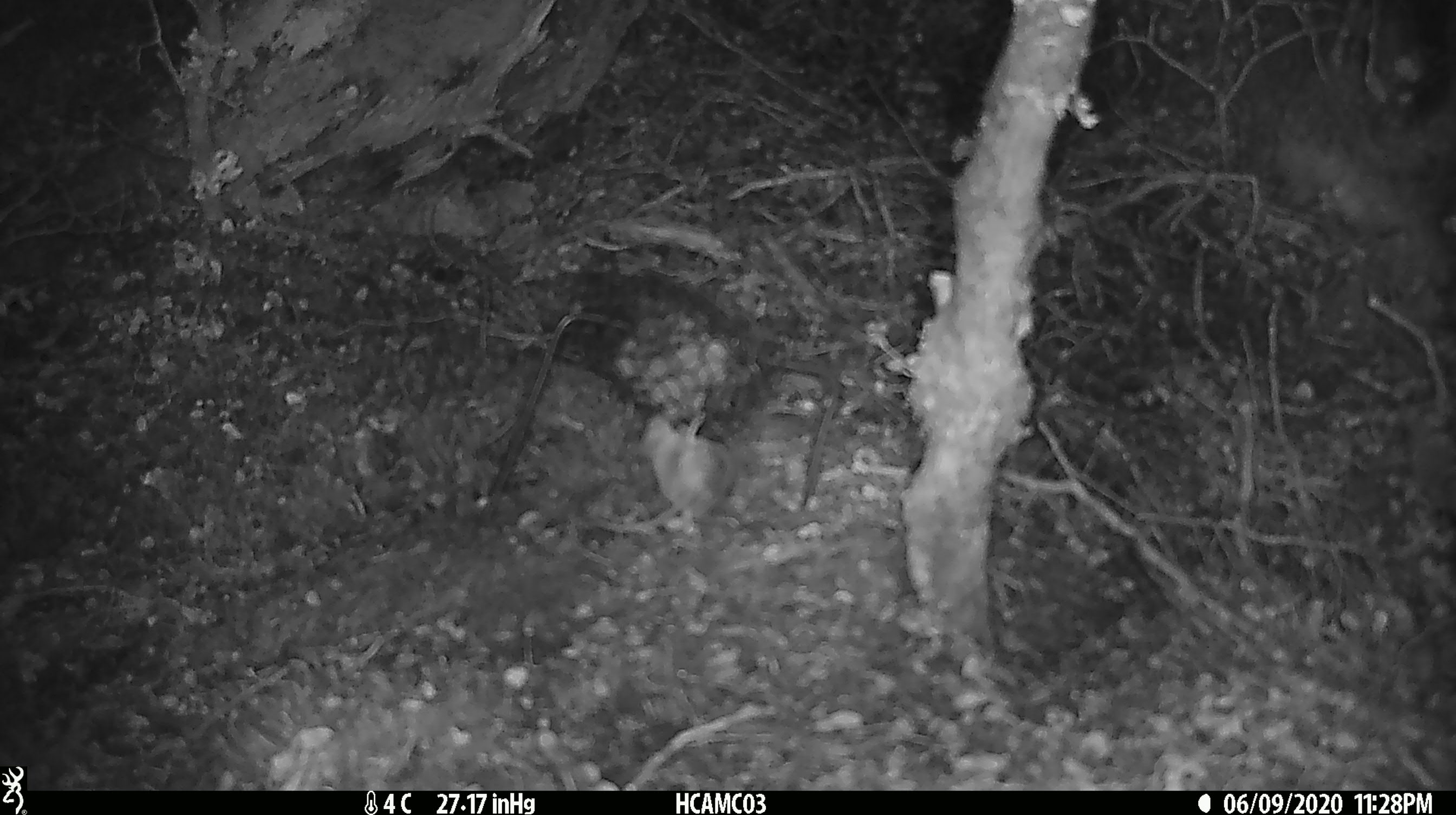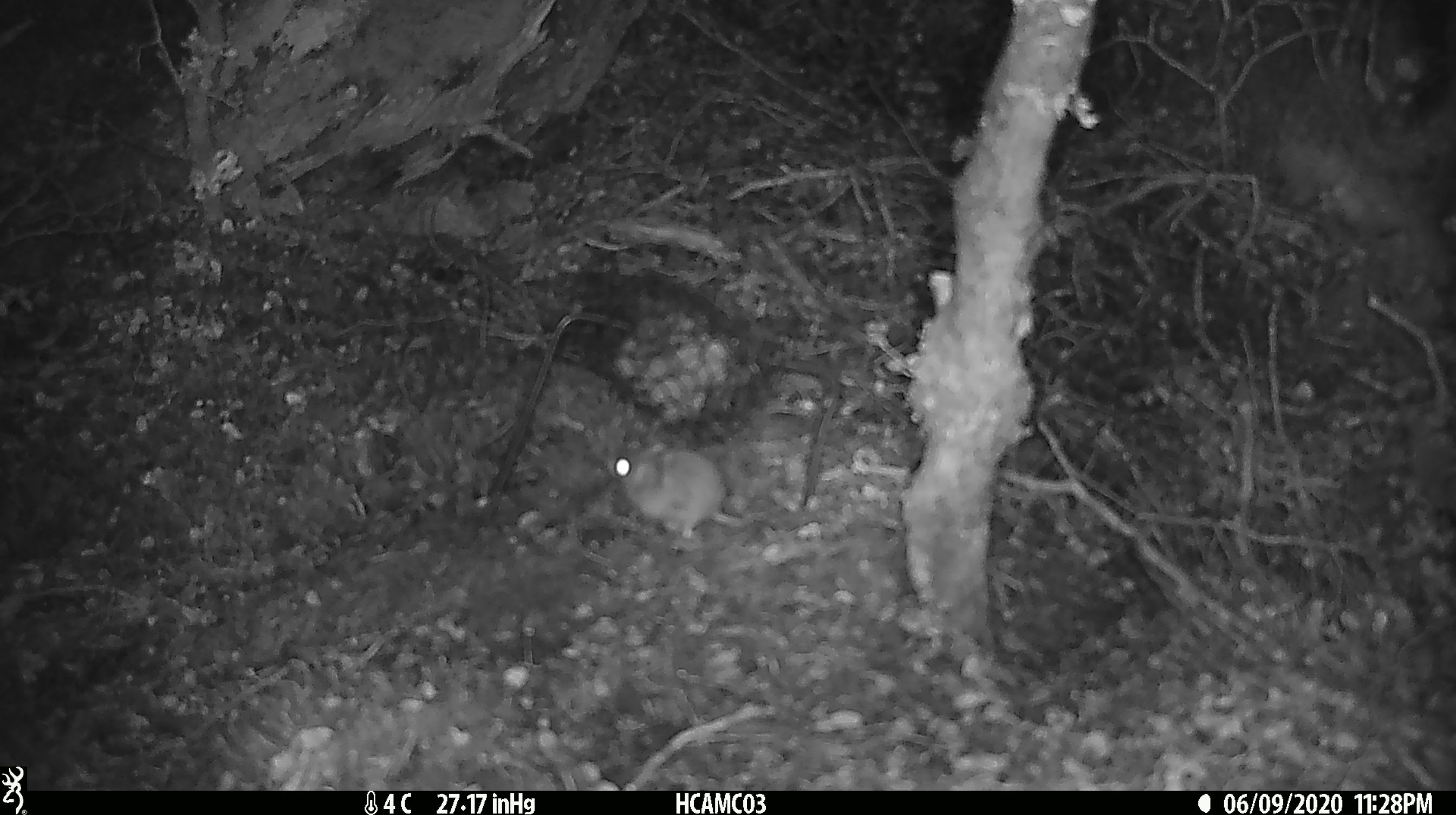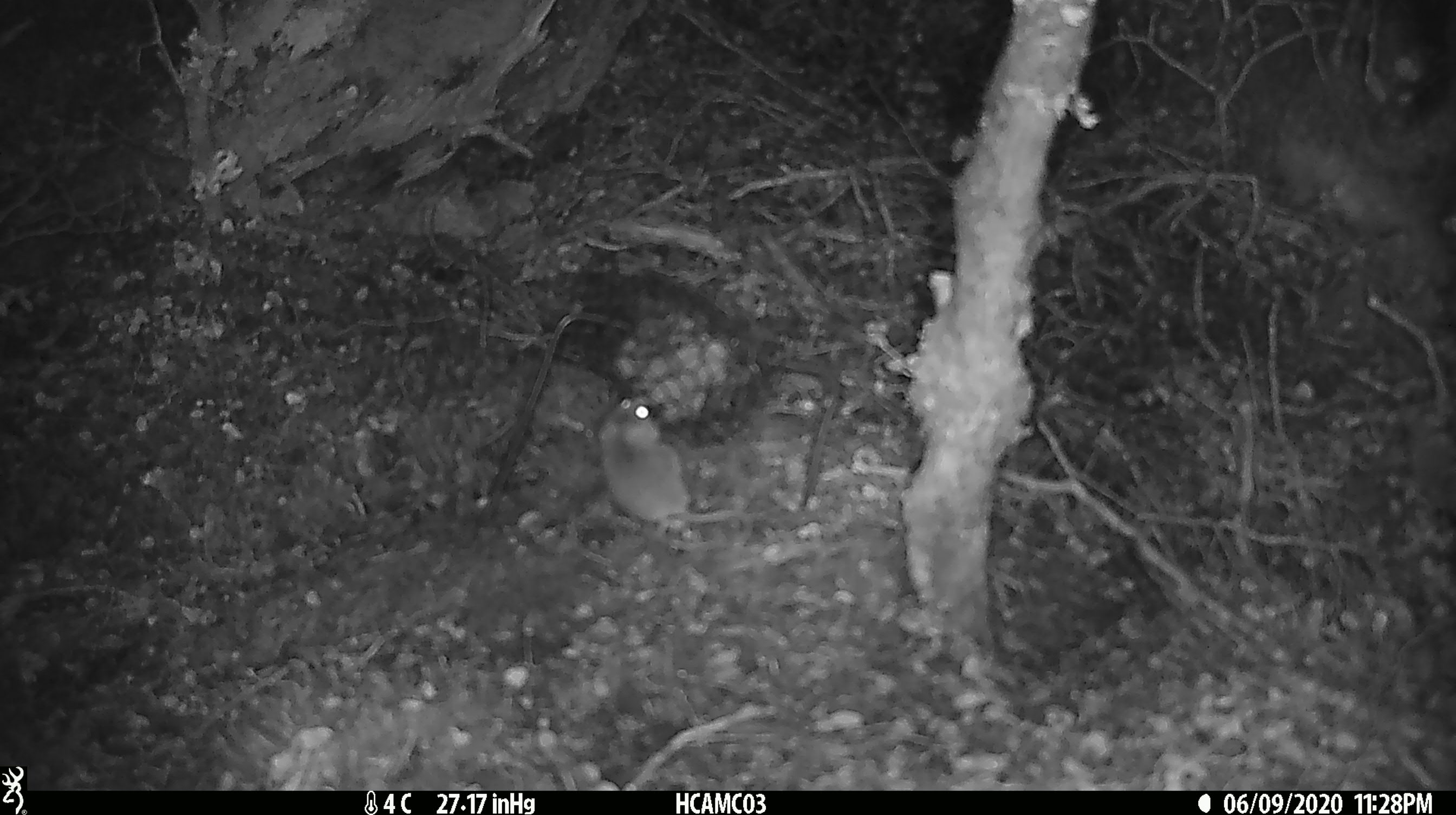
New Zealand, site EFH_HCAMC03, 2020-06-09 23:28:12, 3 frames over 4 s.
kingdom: Animalia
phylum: Chordata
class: Mammalia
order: Rodentia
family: Muridae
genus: Mus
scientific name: Mus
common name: mouse